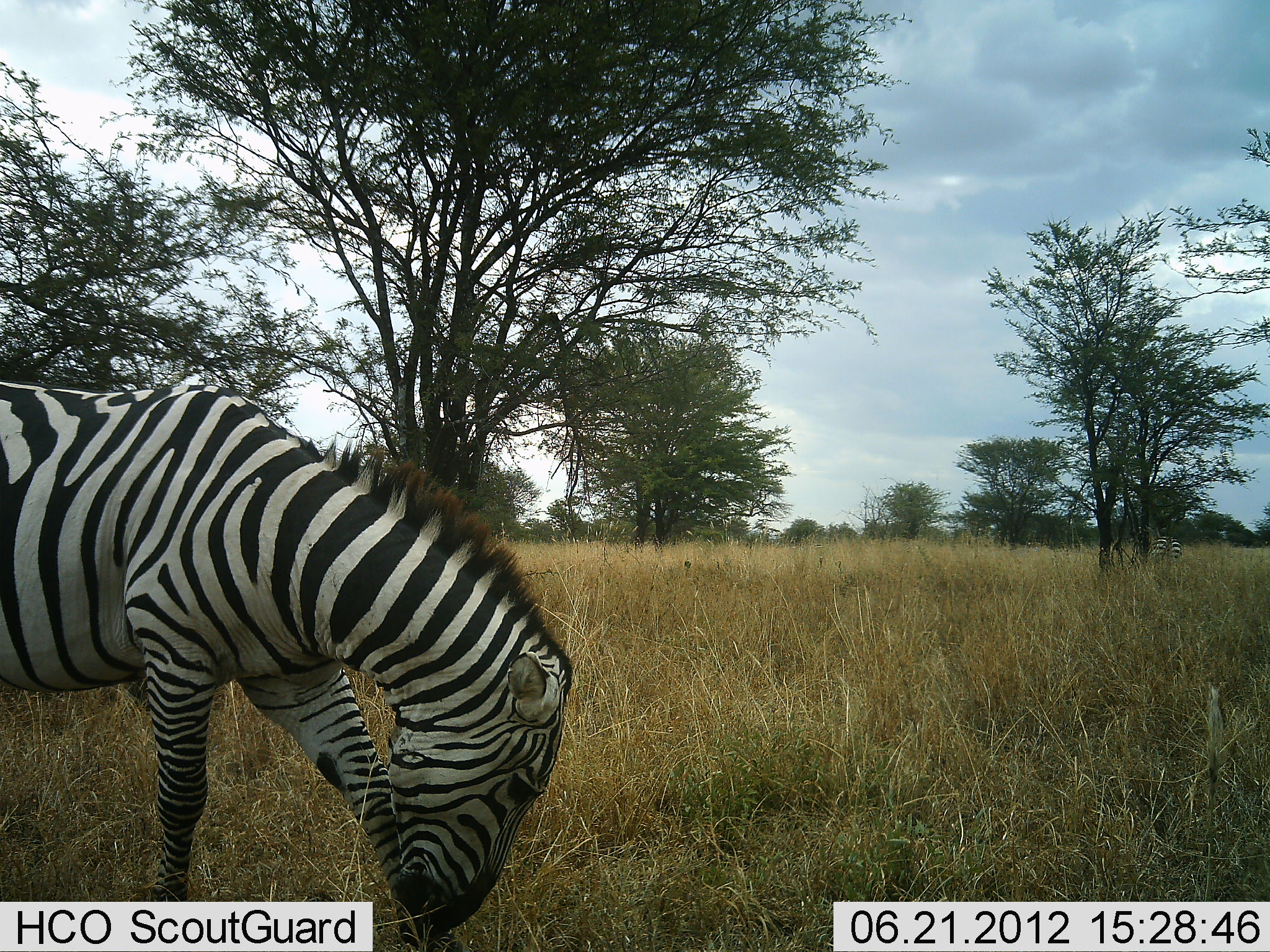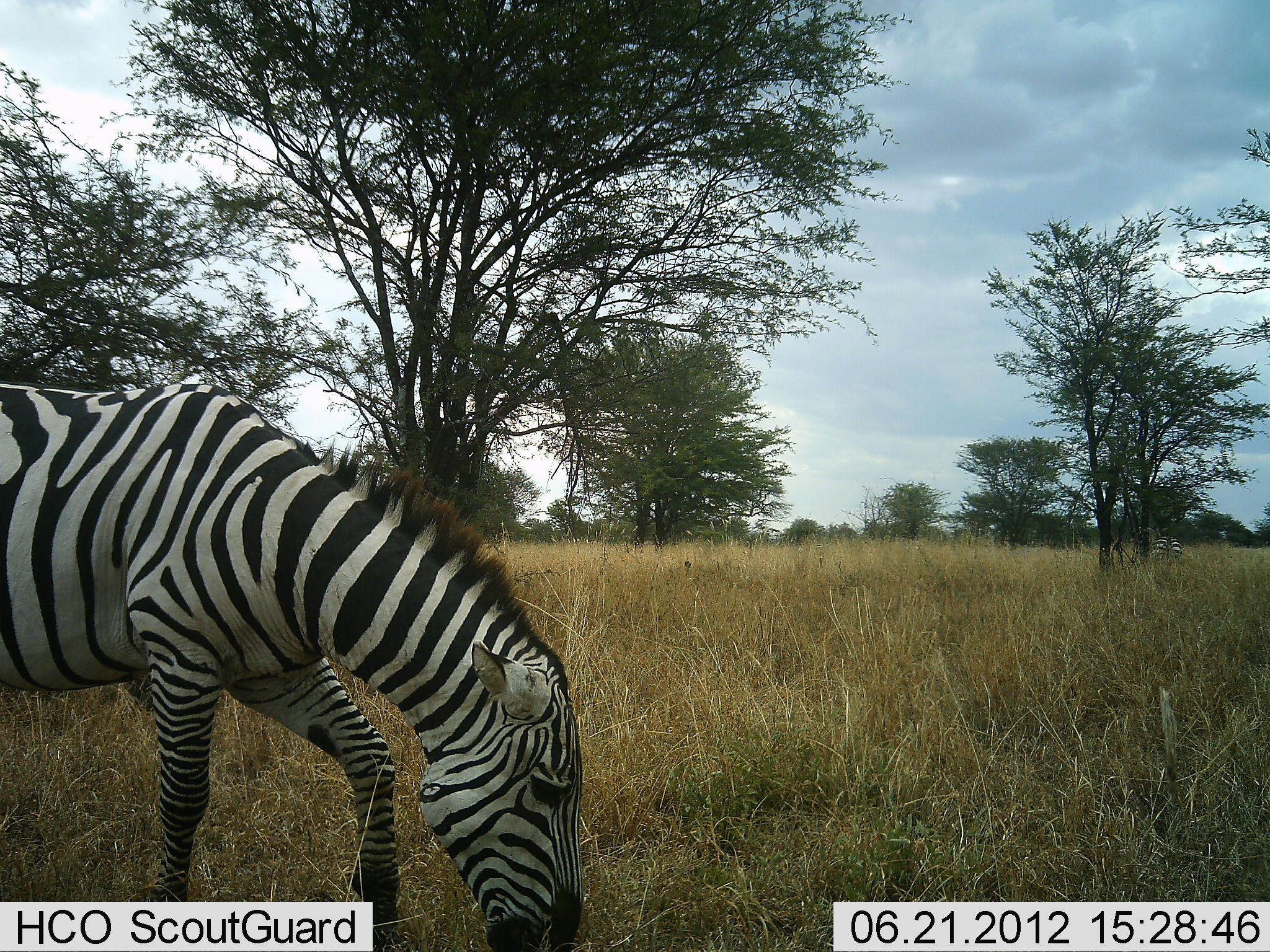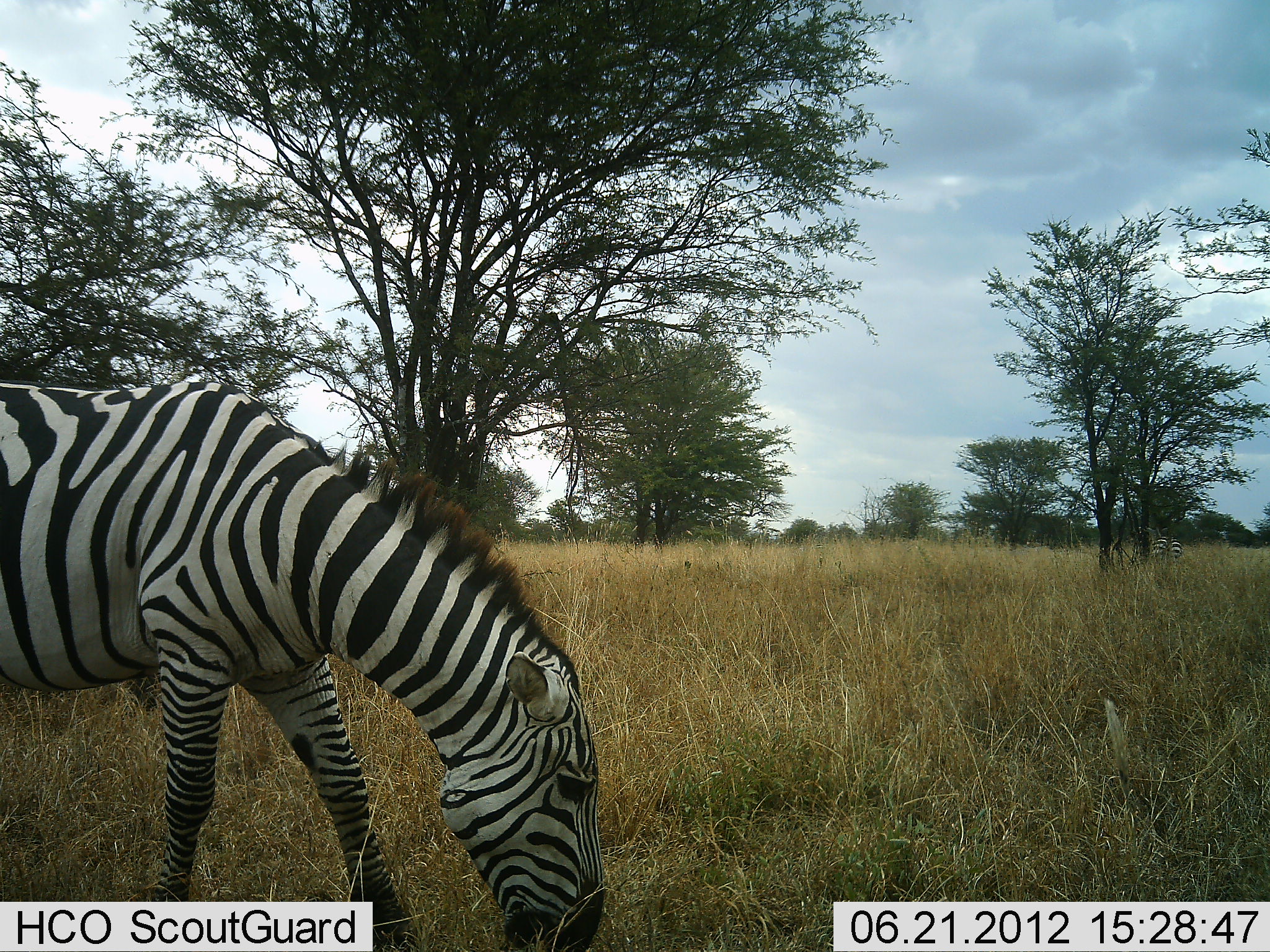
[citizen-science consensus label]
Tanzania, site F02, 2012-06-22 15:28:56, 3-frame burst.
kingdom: Animalia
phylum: Chordata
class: Mammalia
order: Perissodactyla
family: Equidae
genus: Equus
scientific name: Equus quagga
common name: plains zebra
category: zebra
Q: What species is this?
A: Zebra (plains zebra) (Equus quagga).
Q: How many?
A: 1.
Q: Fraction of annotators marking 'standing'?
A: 40%.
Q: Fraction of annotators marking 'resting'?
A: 0%.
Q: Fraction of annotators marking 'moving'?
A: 0%.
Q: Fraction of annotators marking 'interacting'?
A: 0%.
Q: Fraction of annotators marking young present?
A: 0%.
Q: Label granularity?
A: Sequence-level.